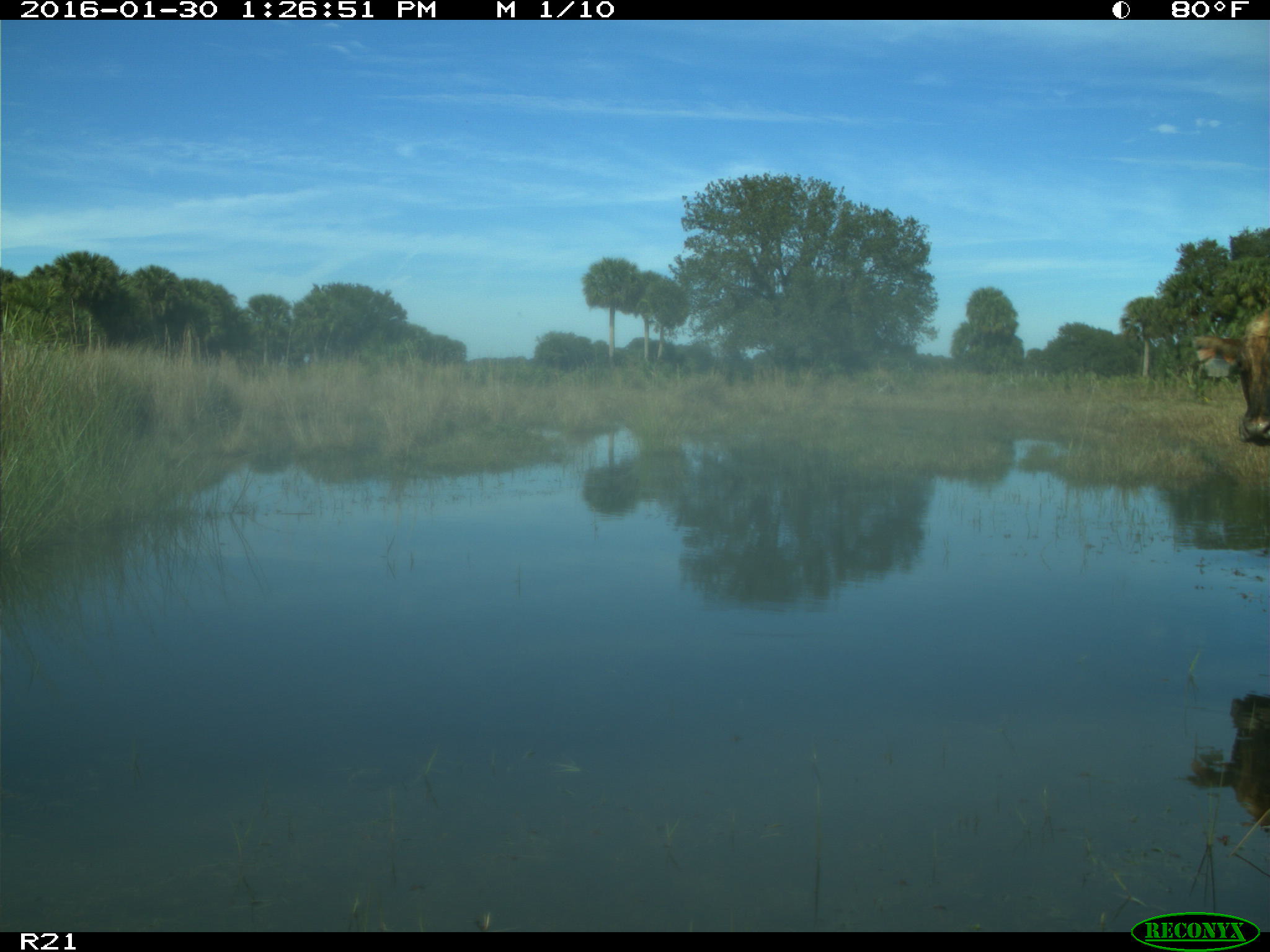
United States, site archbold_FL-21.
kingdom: Animalia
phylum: Chordata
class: Mammalia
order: Artiodactyla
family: Bovidae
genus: Bos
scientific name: Bos taurus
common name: domestic cow